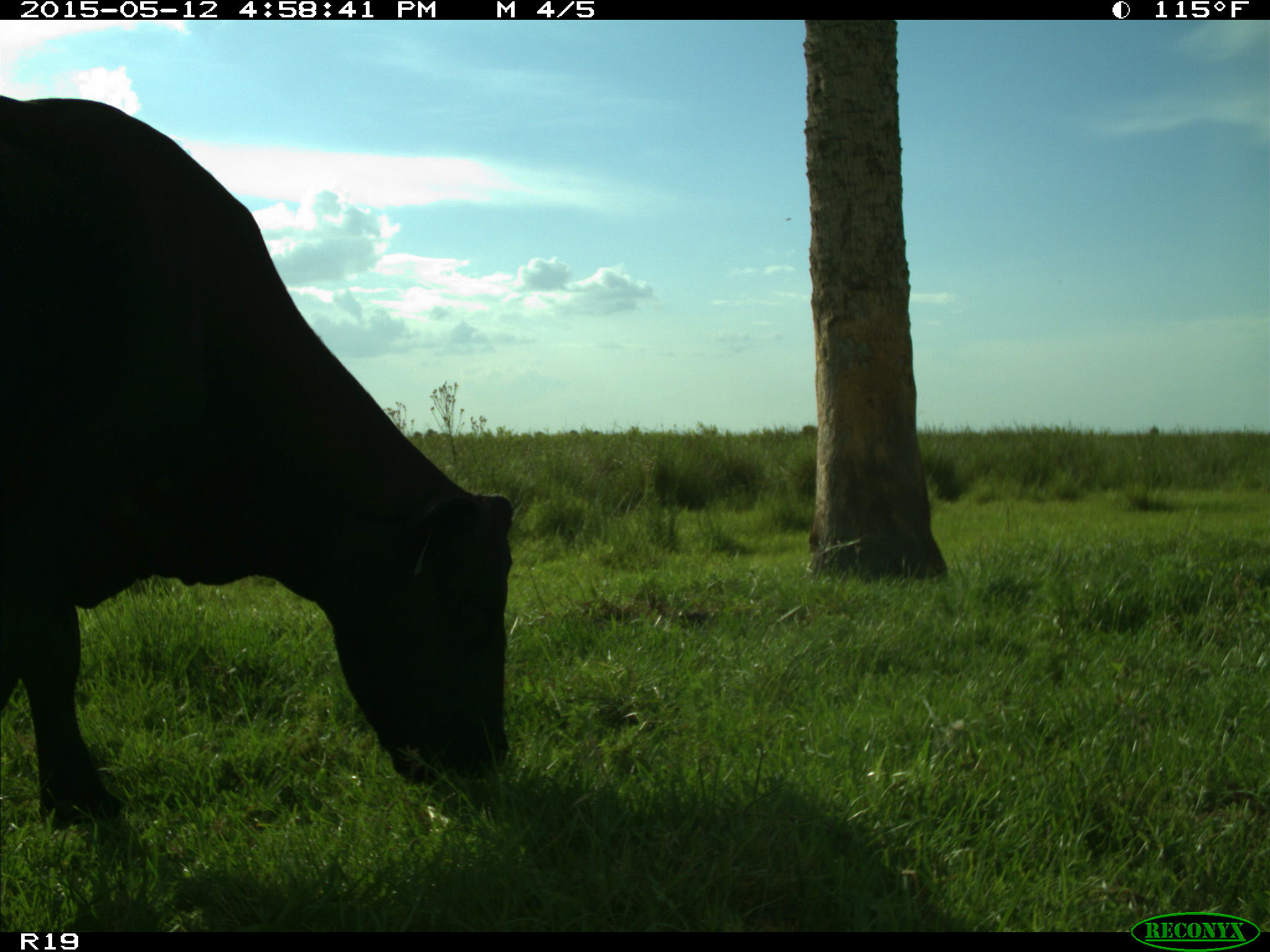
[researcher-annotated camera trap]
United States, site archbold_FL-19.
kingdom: Animalia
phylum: Chordata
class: Mammalia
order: Artiodactyla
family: Bovidae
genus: Bos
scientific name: Bos taurus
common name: domestic cow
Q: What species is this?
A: Bos taurus (domestic cow).